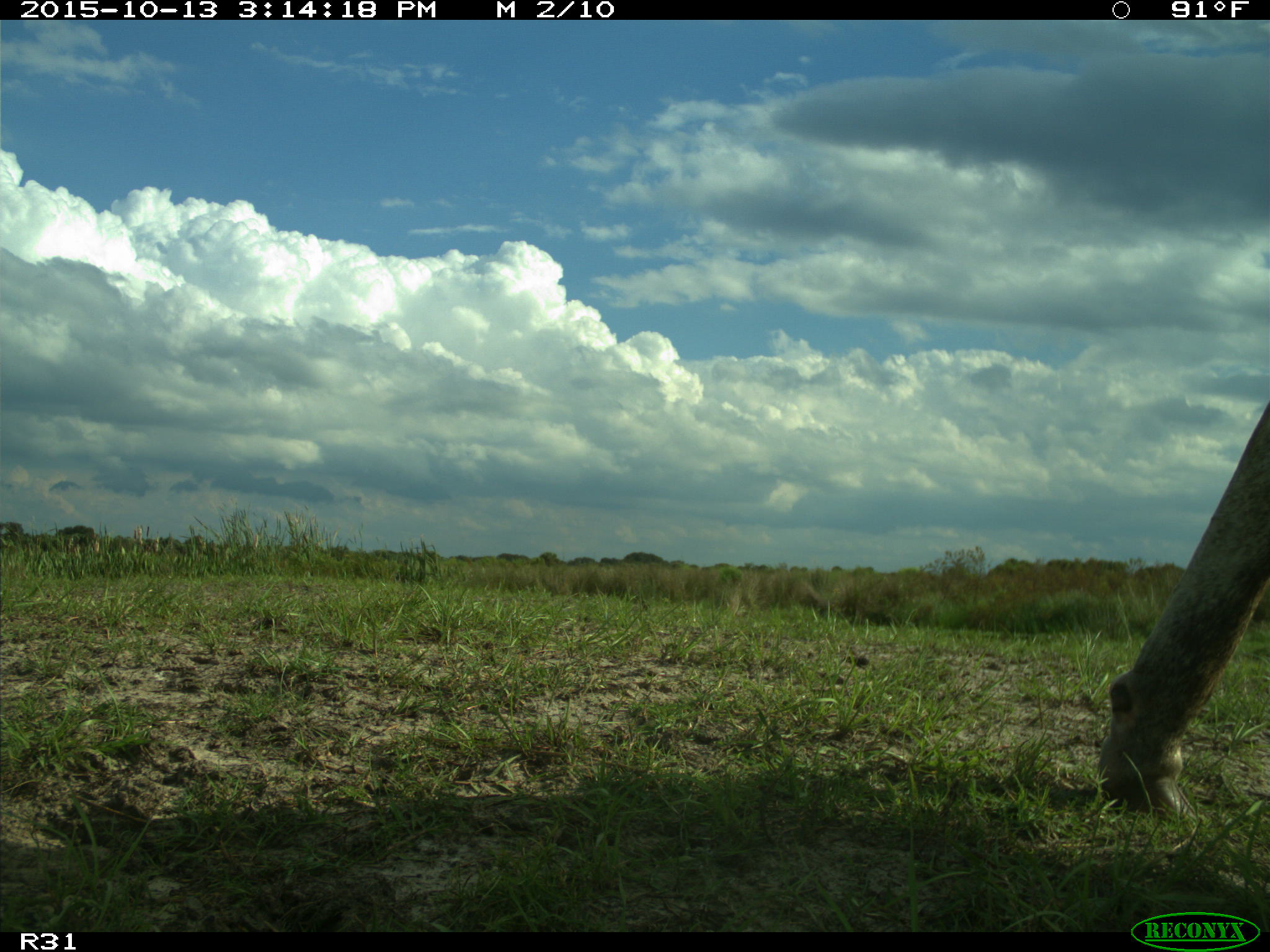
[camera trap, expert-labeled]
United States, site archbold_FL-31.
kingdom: Animalia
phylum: Chordata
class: Mammalia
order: Artiodactyla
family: Bovidae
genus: Bos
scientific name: Bos taurus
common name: domestic cow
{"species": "Bos taurus (domestic cow)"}